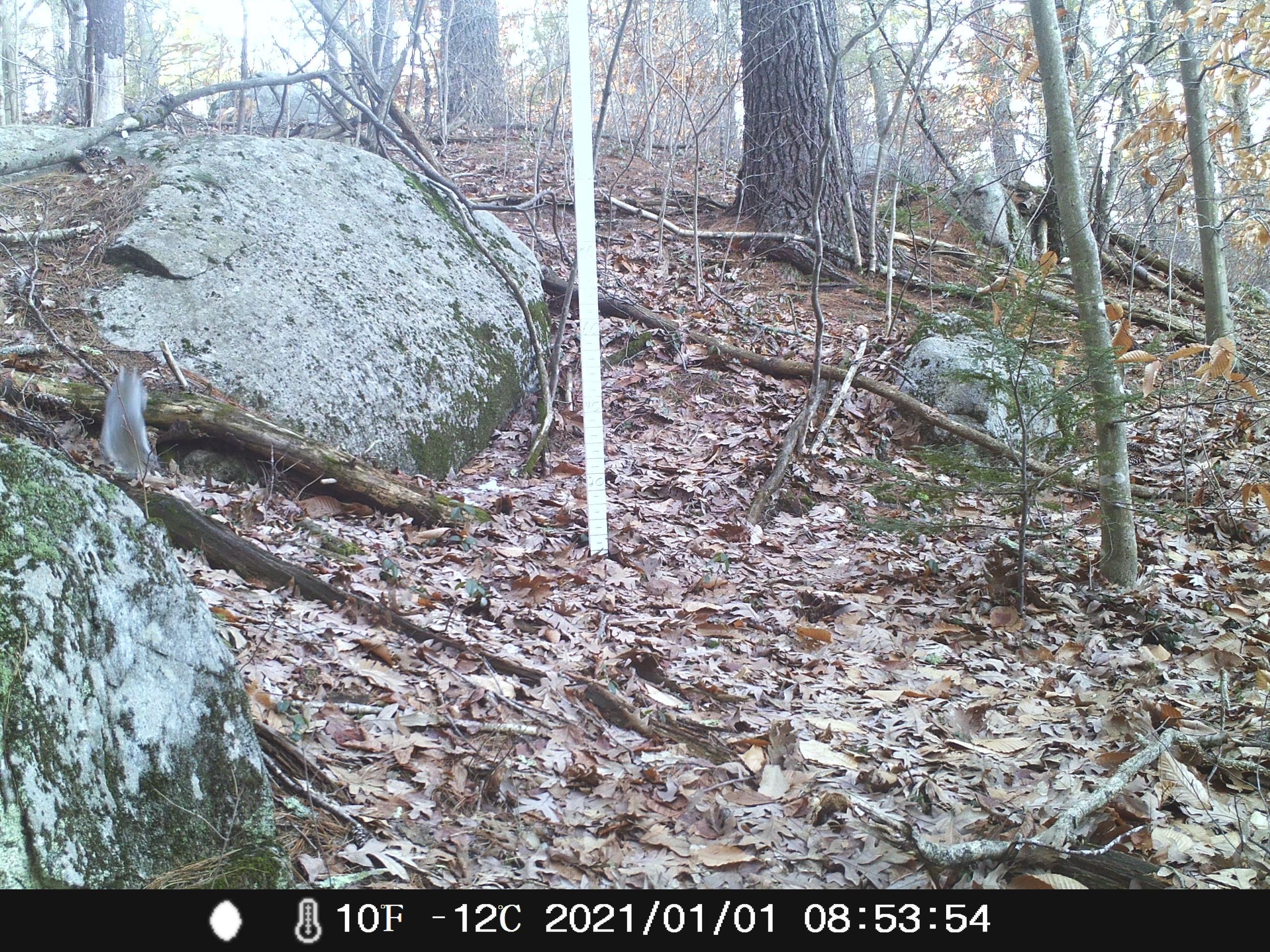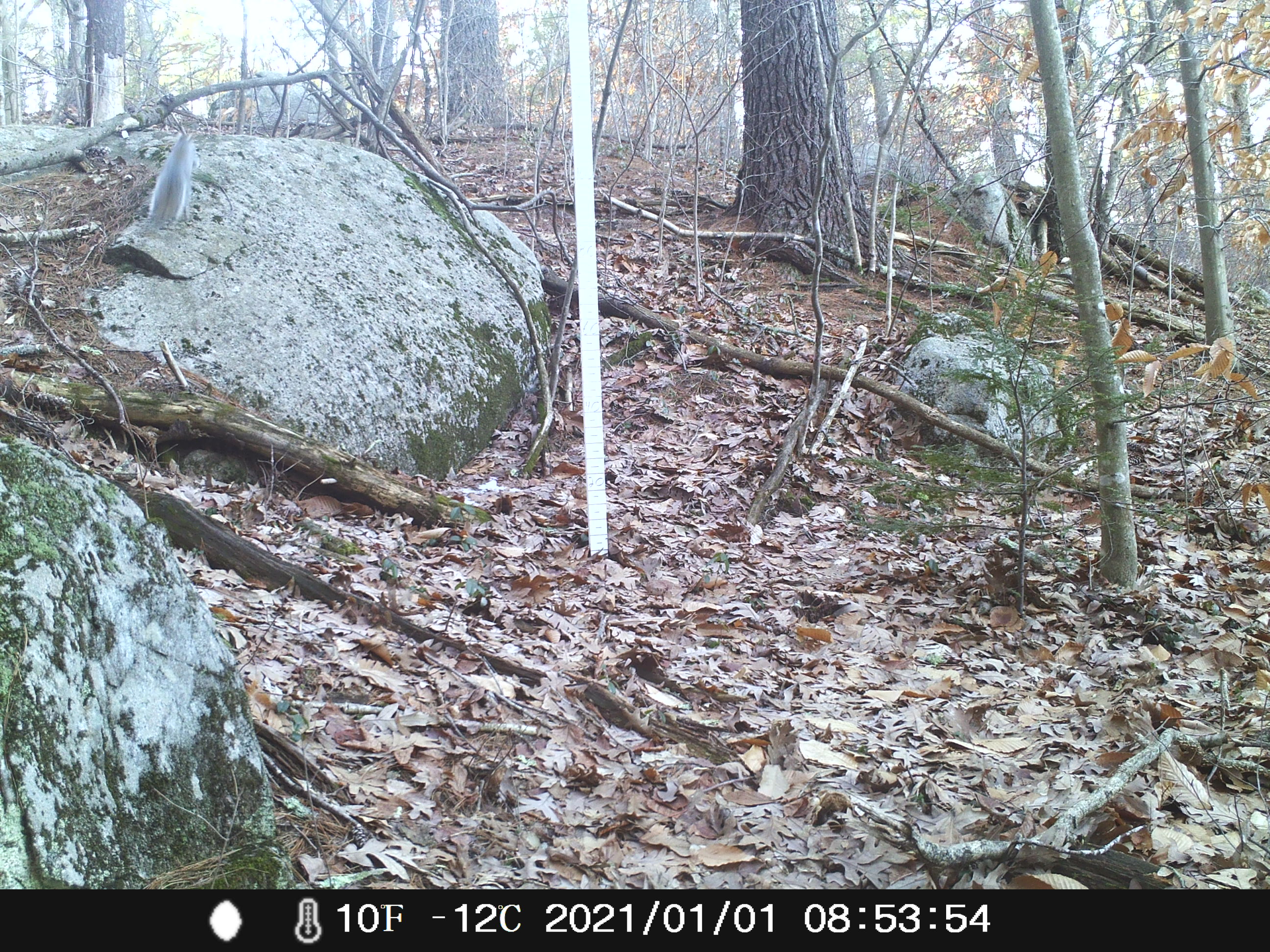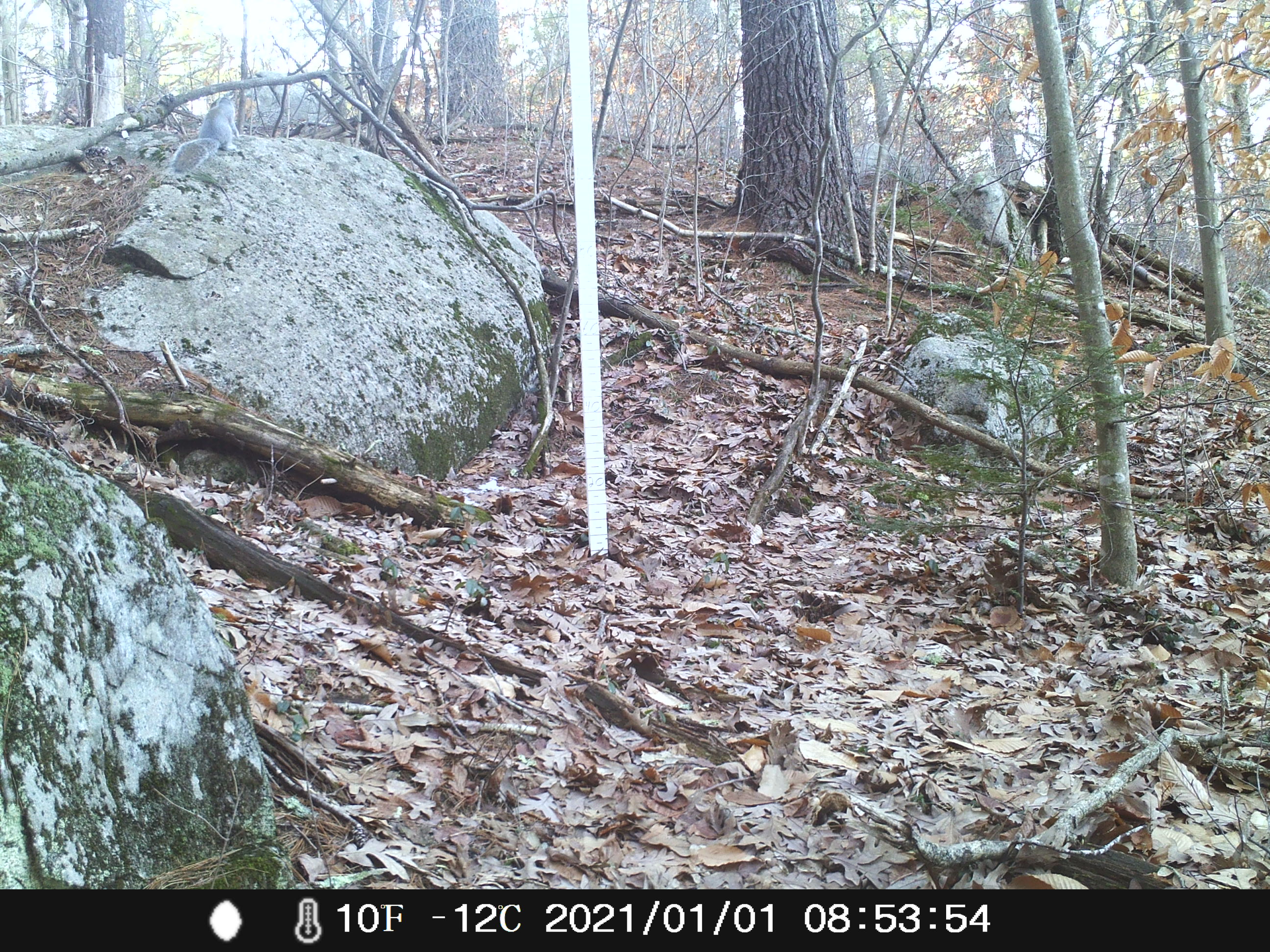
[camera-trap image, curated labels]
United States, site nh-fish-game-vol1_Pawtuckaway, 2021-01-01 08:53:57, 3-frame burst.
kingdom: Animalia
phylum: Chordata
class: Mammalia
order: Rodentia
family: Sciuridae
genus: Sciurus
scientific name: Sciurus carolinensis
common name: gray squirrel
Gray squirrel (Sciurus carolinensis).